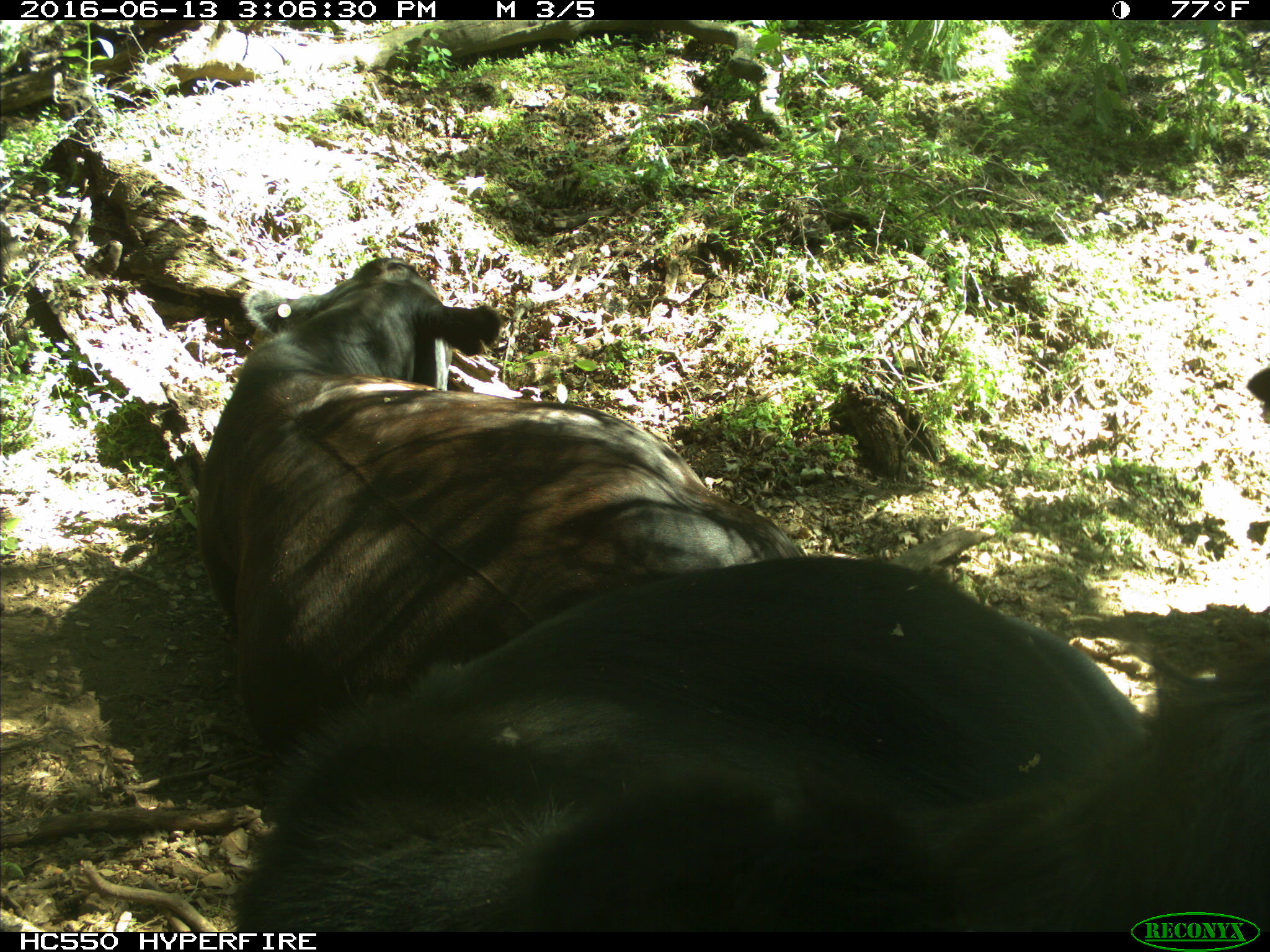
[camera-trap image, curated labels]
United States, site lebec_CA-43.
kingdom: Animalia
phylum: Chordata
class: Mammalia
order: Artiodactyla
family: Bovidae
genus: Bos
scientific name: Bos taurus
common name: domestic cow